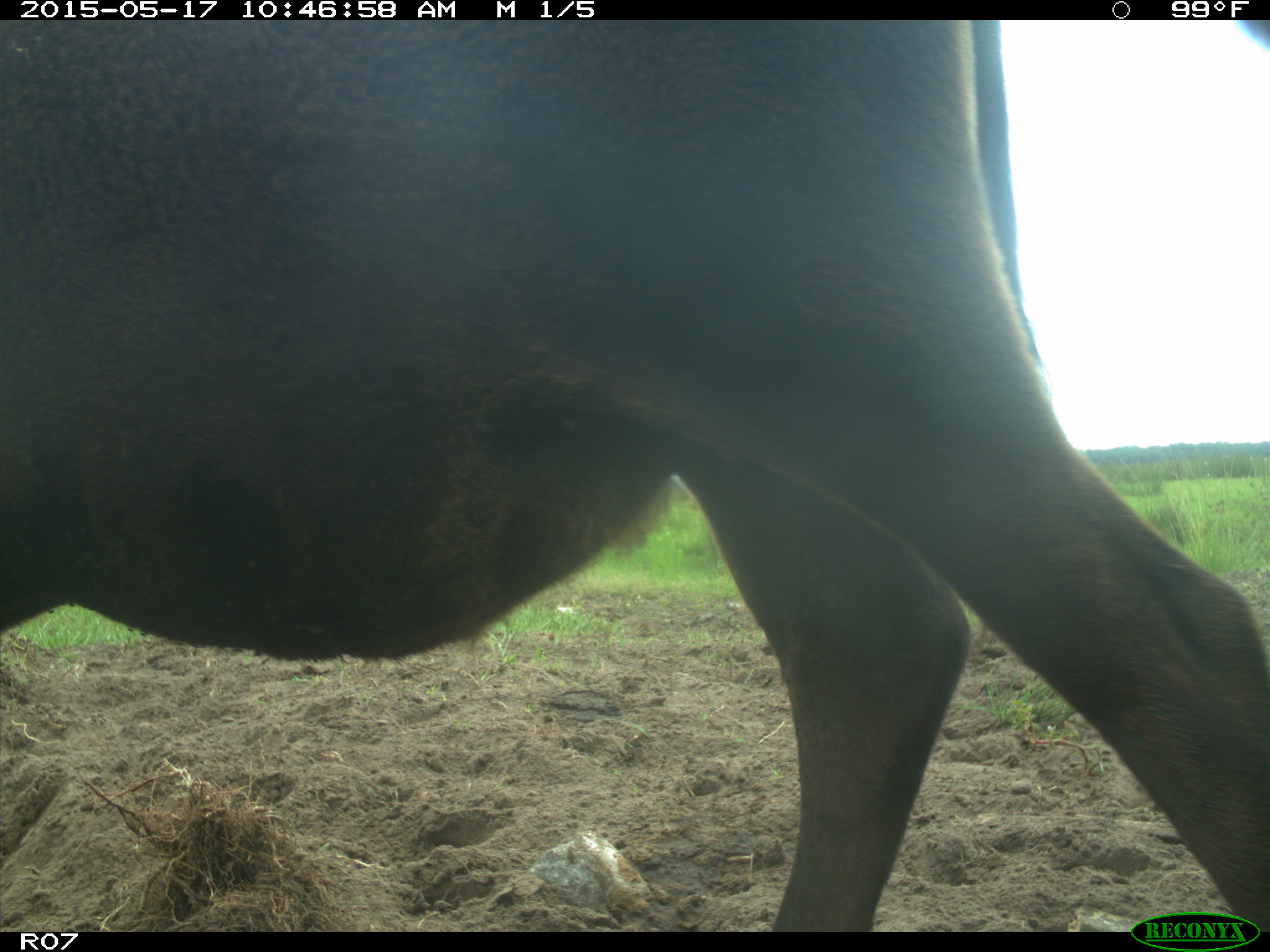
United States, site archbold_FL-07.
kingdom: Animalia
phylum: Chordata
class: Mammalia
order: Artiodactyla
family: Bovidae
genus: Bos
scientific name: Bos taurus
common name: domestic cow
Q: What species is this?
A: Bos taurus (domestic cow).